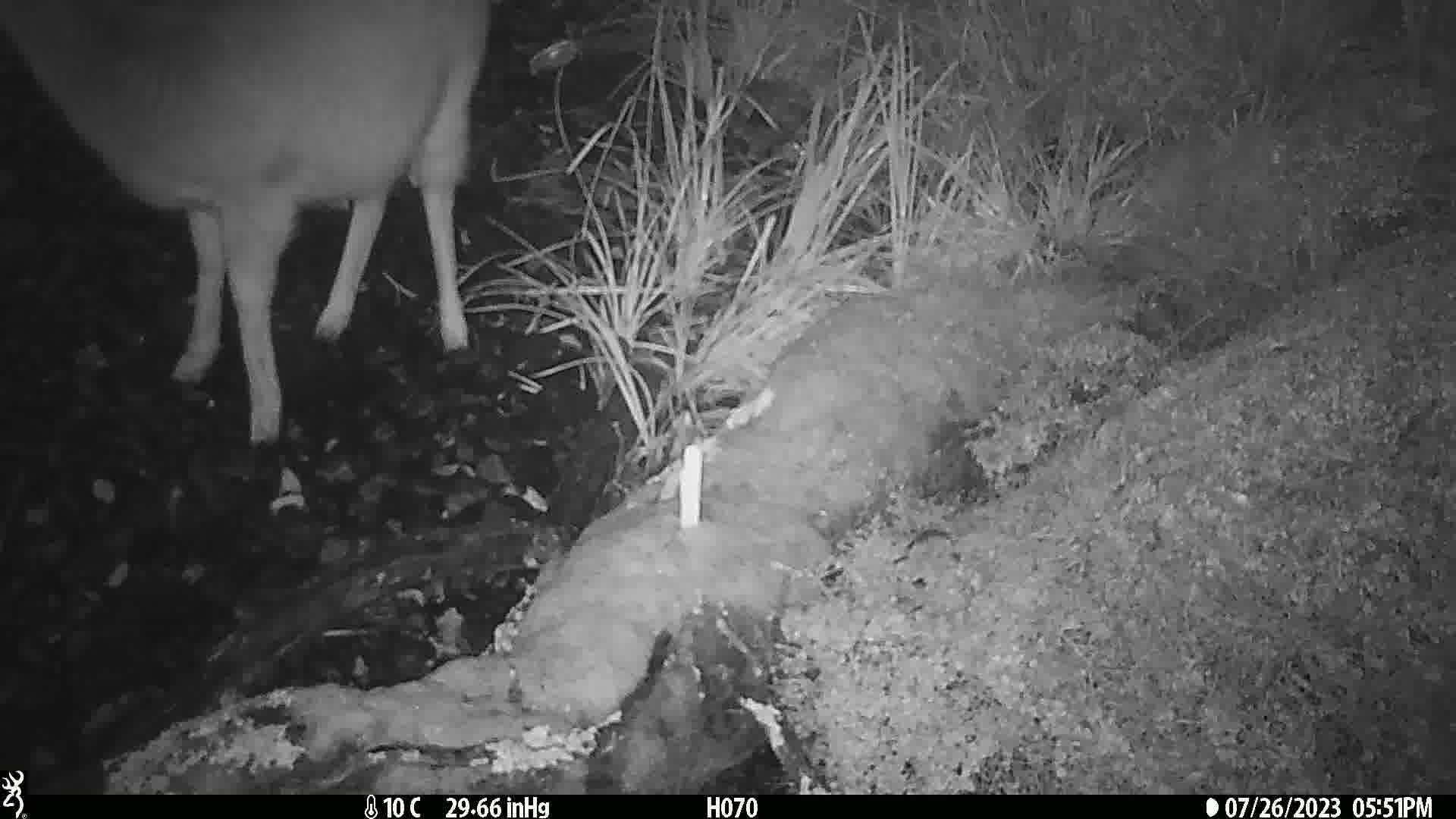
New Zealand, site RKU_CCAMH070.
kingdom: Animalia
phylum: Chordata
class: Mammalia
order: Artiodactyla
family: Cervidae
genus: Odocoileus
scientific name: Odocoileus virginianus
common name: white-tailed deer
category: white tailed deer